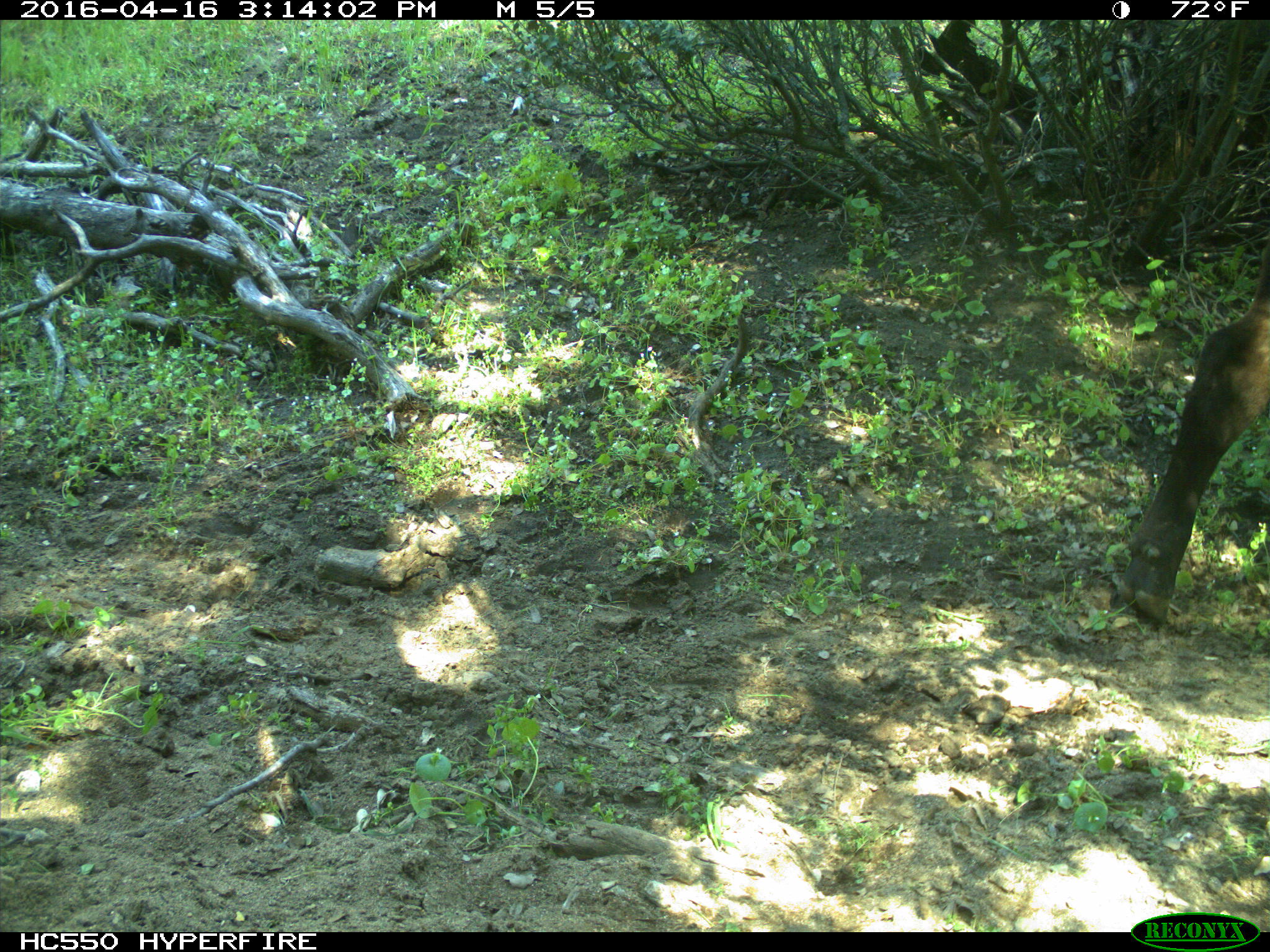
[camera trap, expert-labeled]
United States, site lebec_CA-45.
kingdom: Animalia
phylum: Chordata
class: Mammalia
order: Artiodactyla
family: Bovidae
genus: Bos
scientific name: Bos taurus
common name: domestic cow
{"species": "Bos taurus (domestic cow)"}